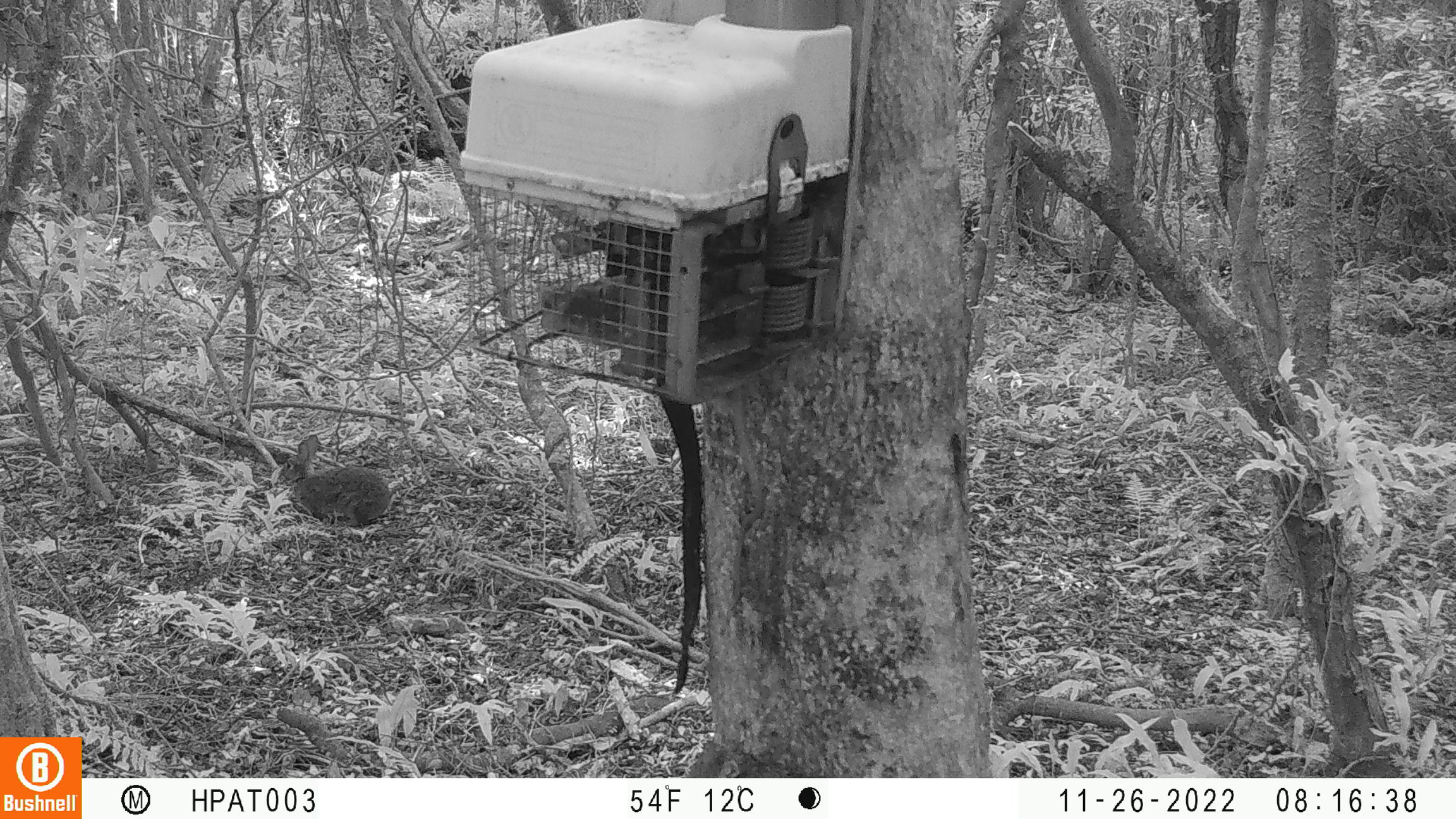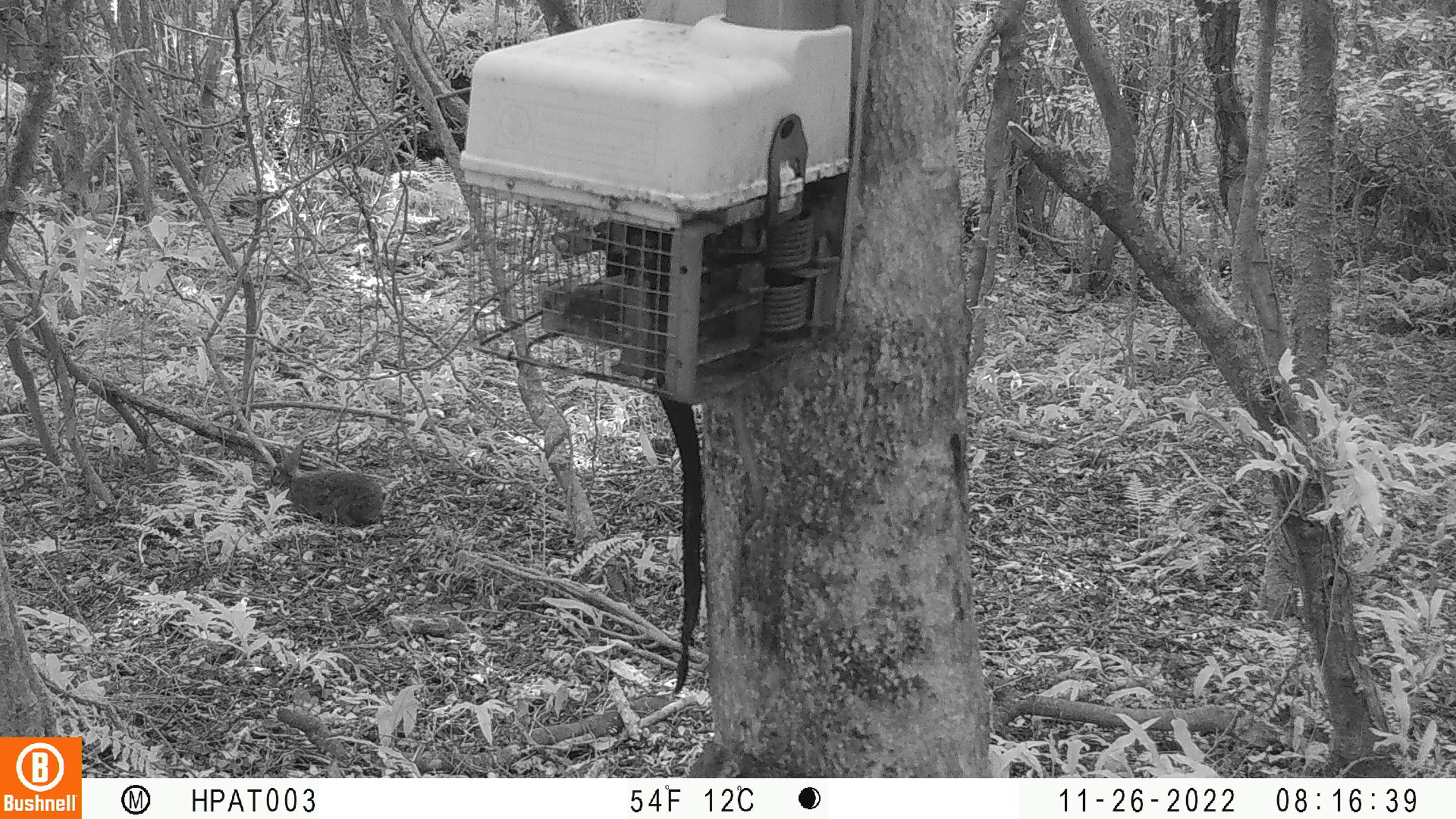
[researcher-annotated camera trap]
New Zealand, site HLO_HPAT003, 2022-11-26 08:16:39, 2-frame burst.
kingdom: Animalia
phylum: Chordata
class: Mammalia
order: Lagomorpha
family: Leporidae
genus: Oryctolagus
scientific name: Oryctolagus cuniculus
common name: european rabbit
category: rabbit